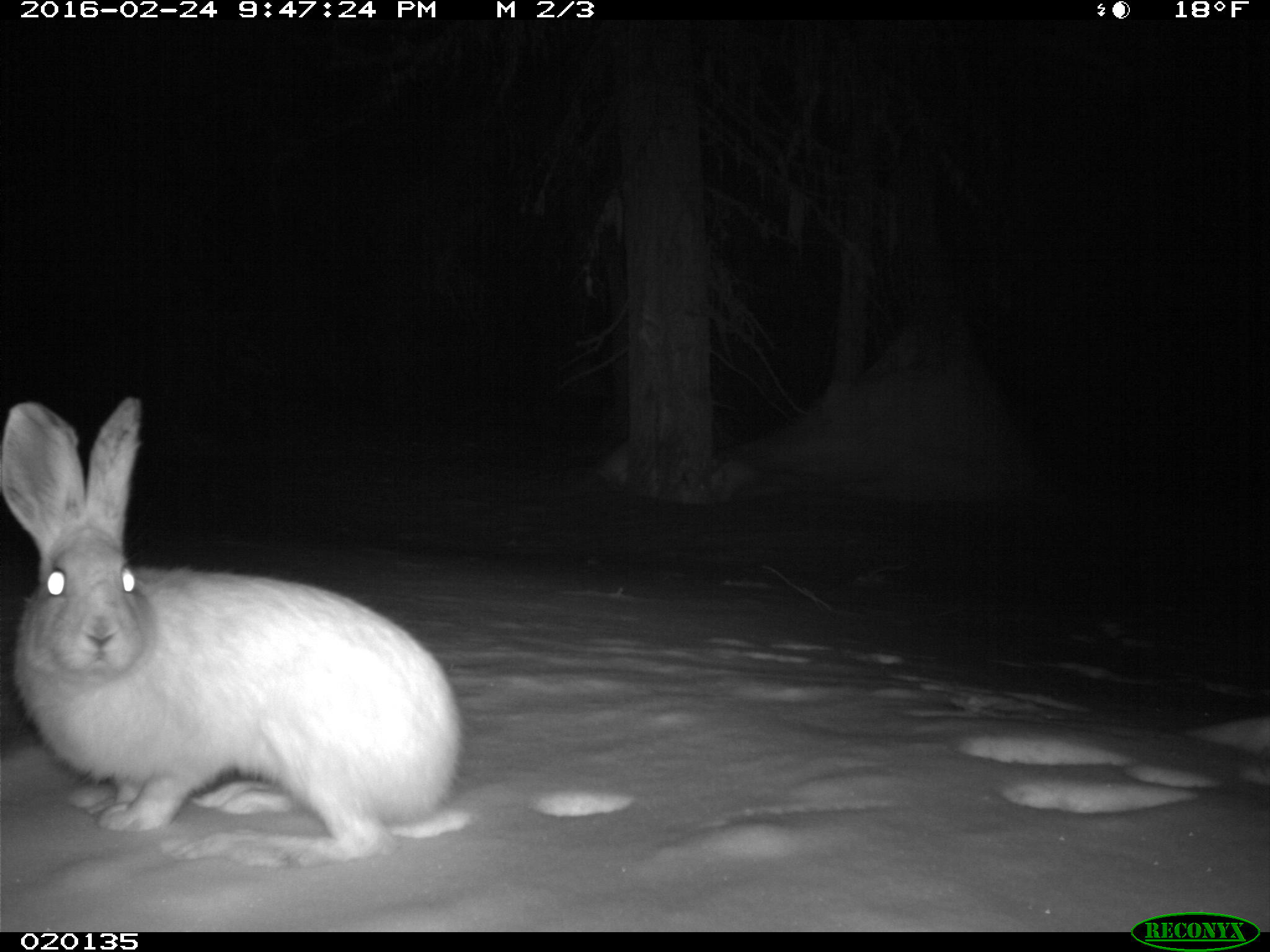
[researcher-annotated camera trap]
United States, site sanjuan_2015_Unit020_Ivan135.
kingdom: Animalia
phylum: Chordata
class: Mammalia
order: Lagomorpha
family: Leporidae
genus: Lepus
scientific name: Lepus americanus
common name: snowshoe hare